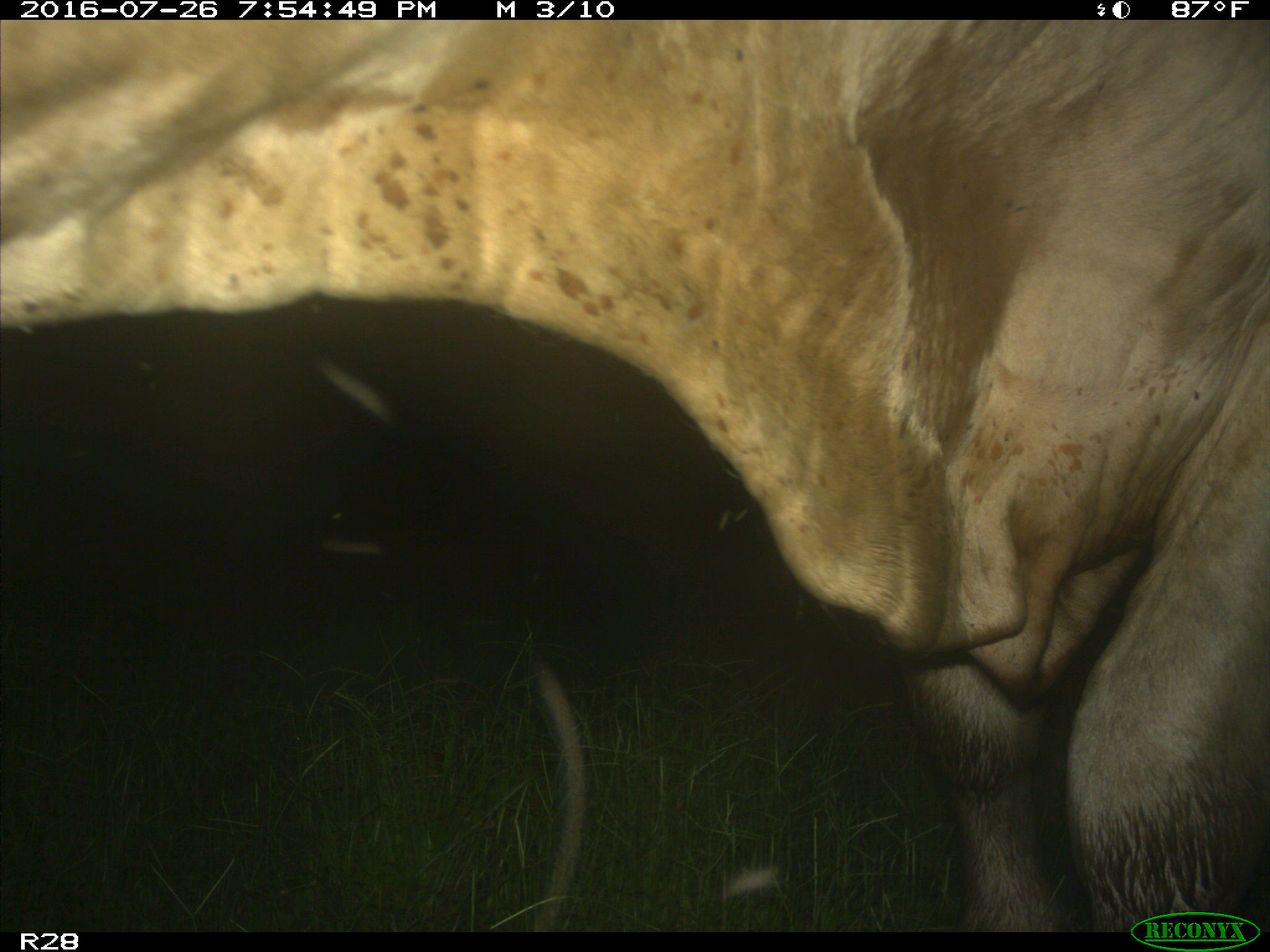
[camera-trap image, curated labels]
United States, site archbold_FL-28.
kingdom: Animalia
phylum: Chordata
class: Mammalia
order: Artiodactyla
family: Bovidae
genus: Bos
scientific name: Bos taurus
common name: domestic cow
Bos taurus (domestic cow).